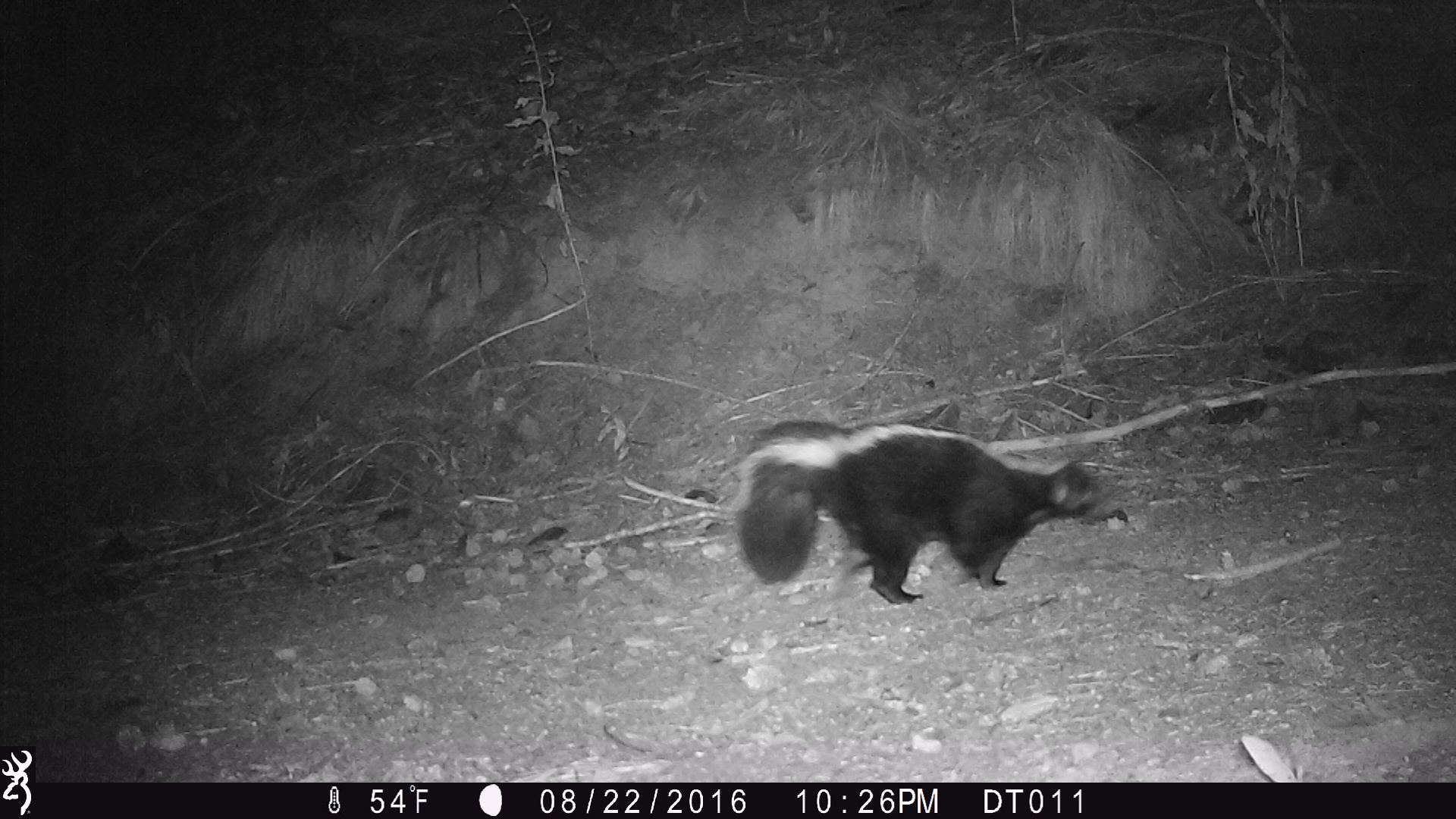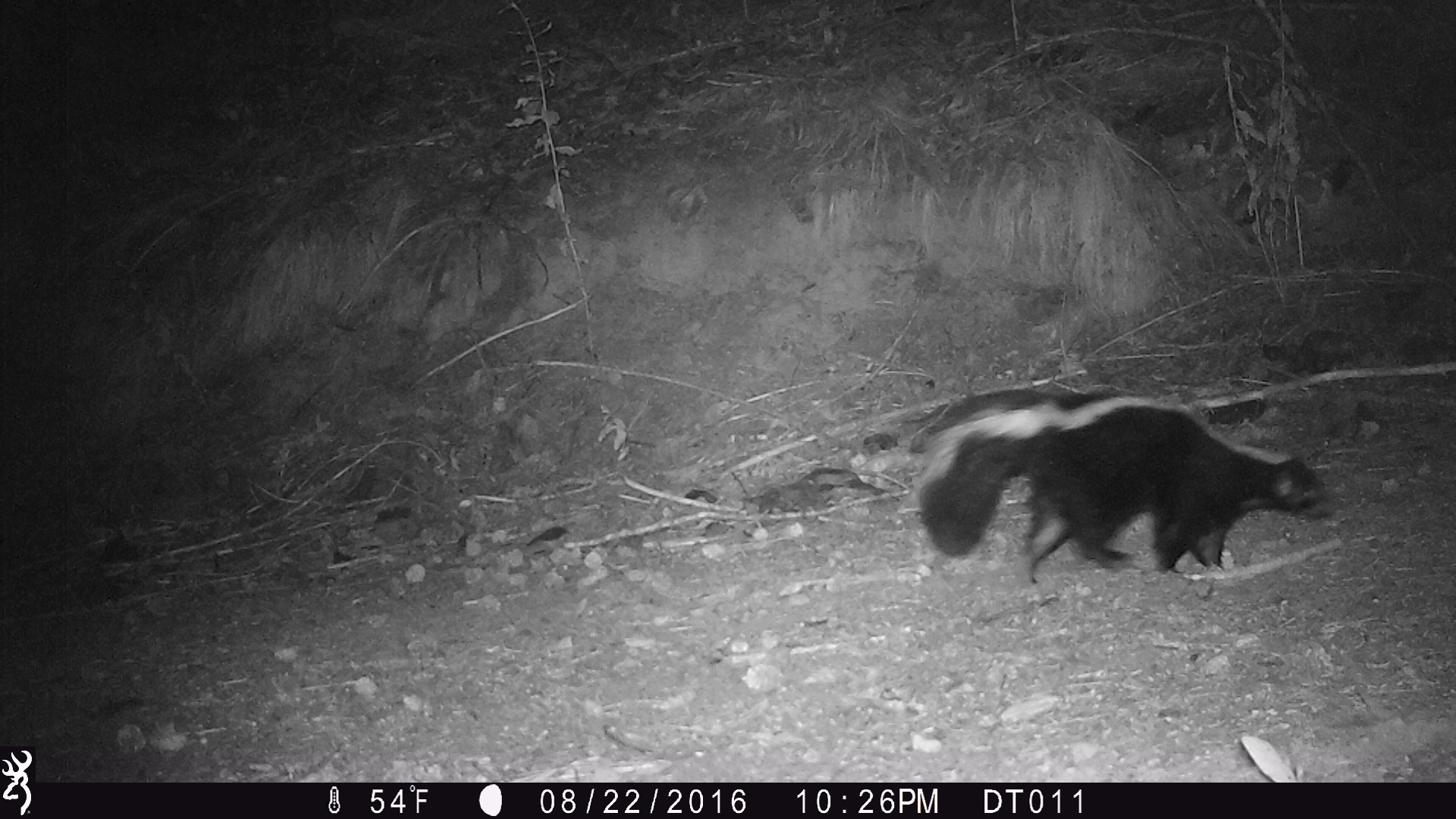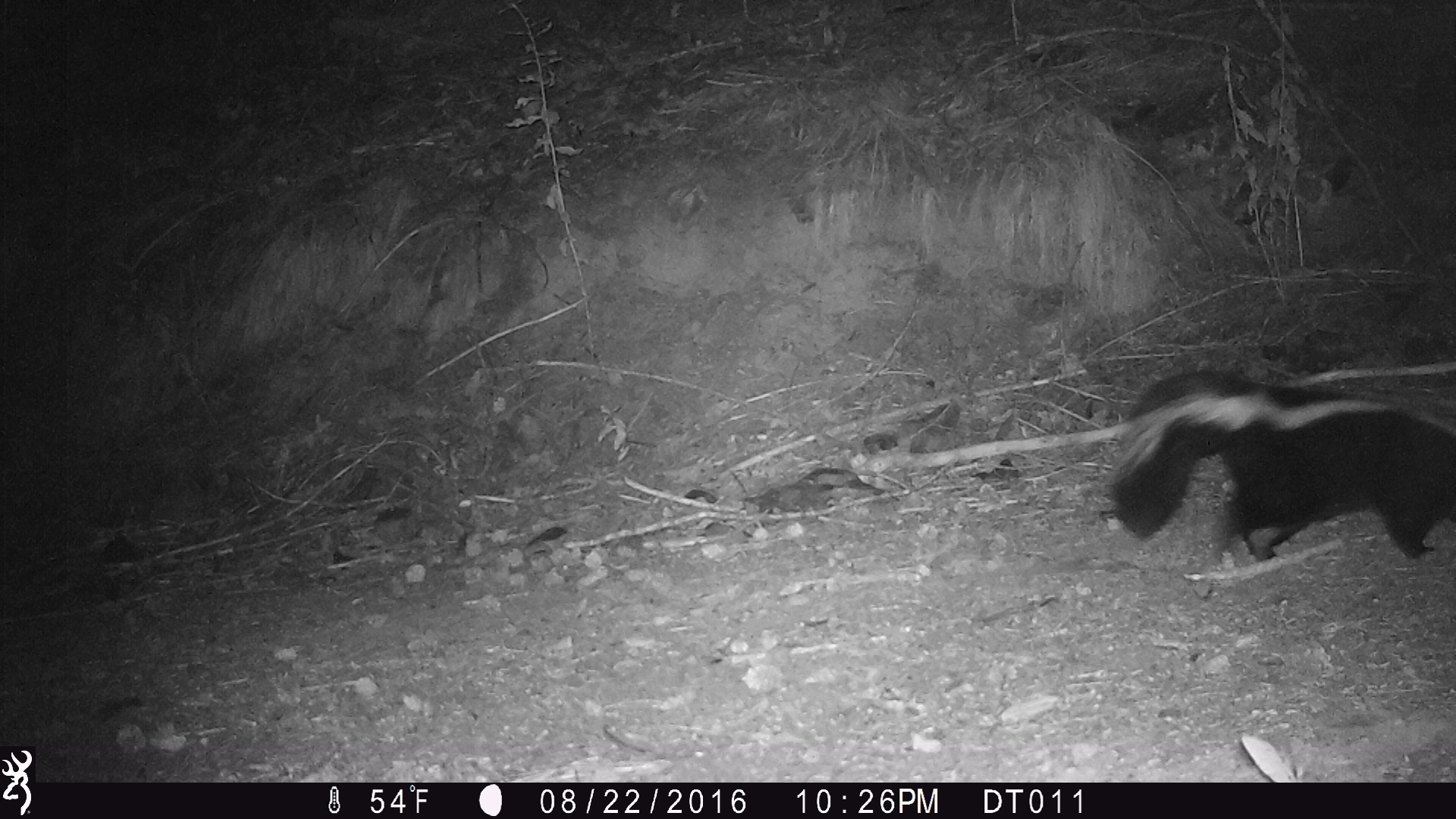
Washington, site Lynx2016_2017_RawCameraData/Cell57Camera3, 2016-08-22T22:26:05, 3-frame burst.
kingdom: Animalia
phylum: Chordata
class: Mammalia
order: Carnivora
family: Mephitidae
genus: Mephitis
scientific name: Mephitis mephitis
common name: striped skunk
Mephitis mephitis (striped skunk). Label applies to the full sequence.